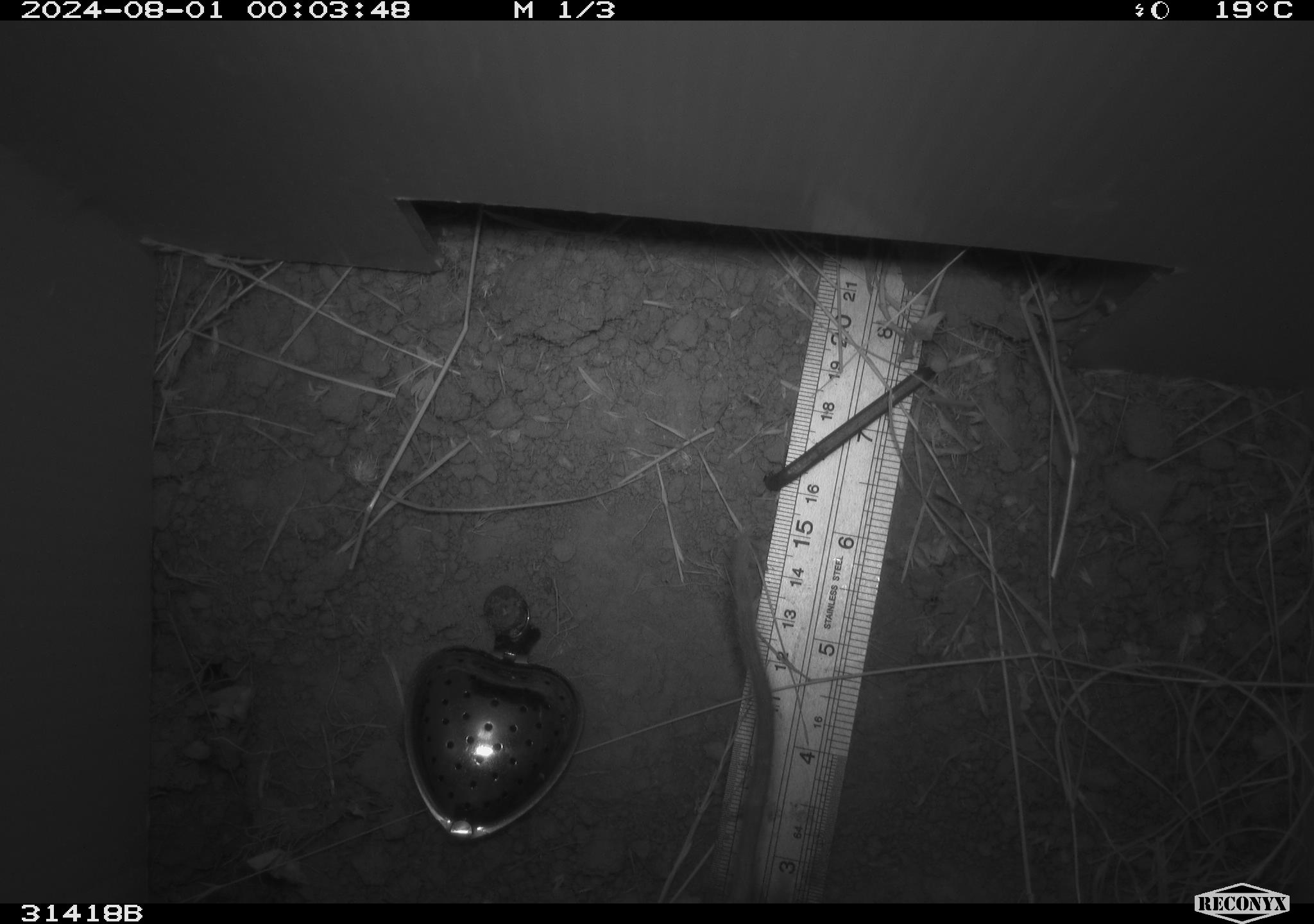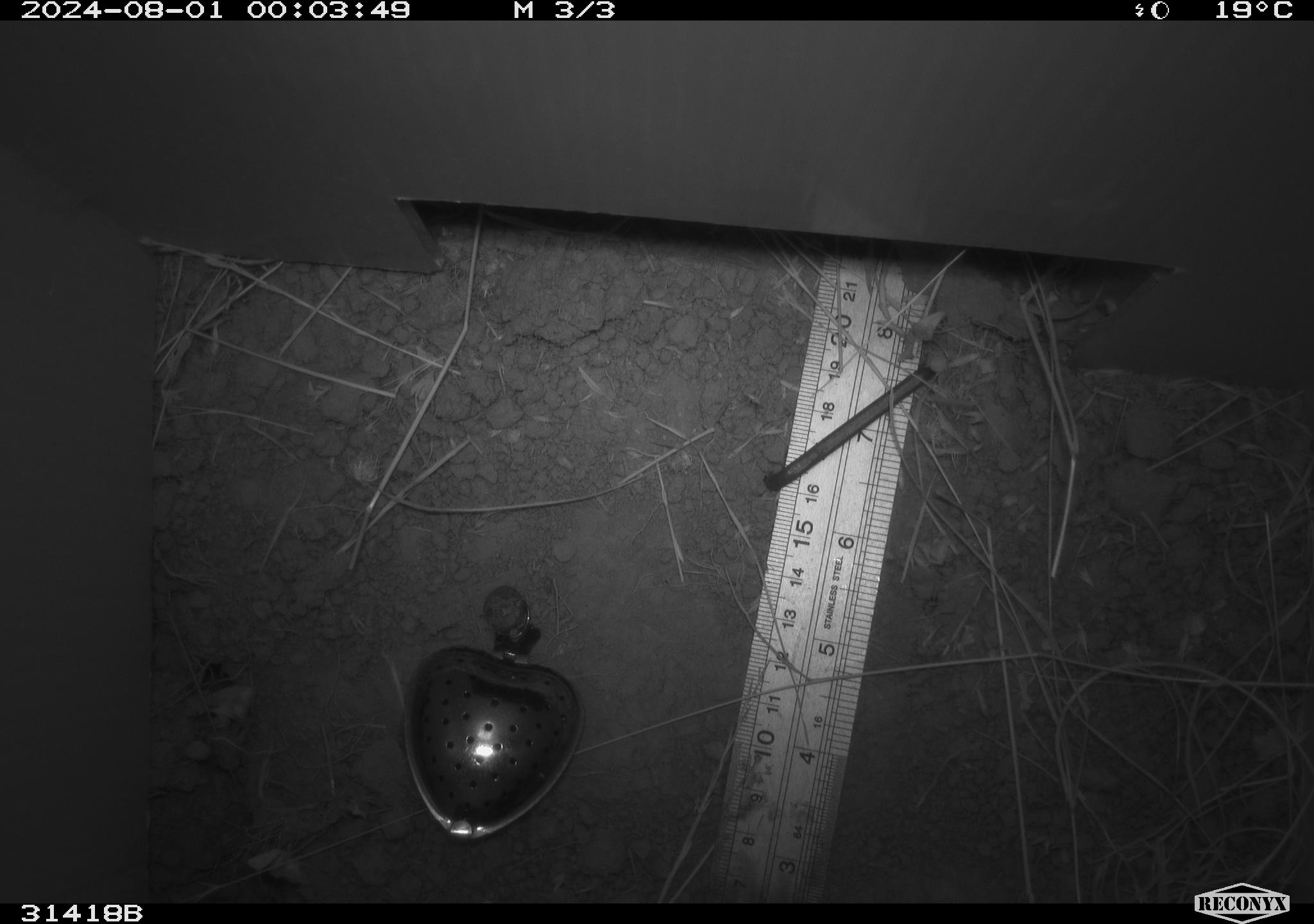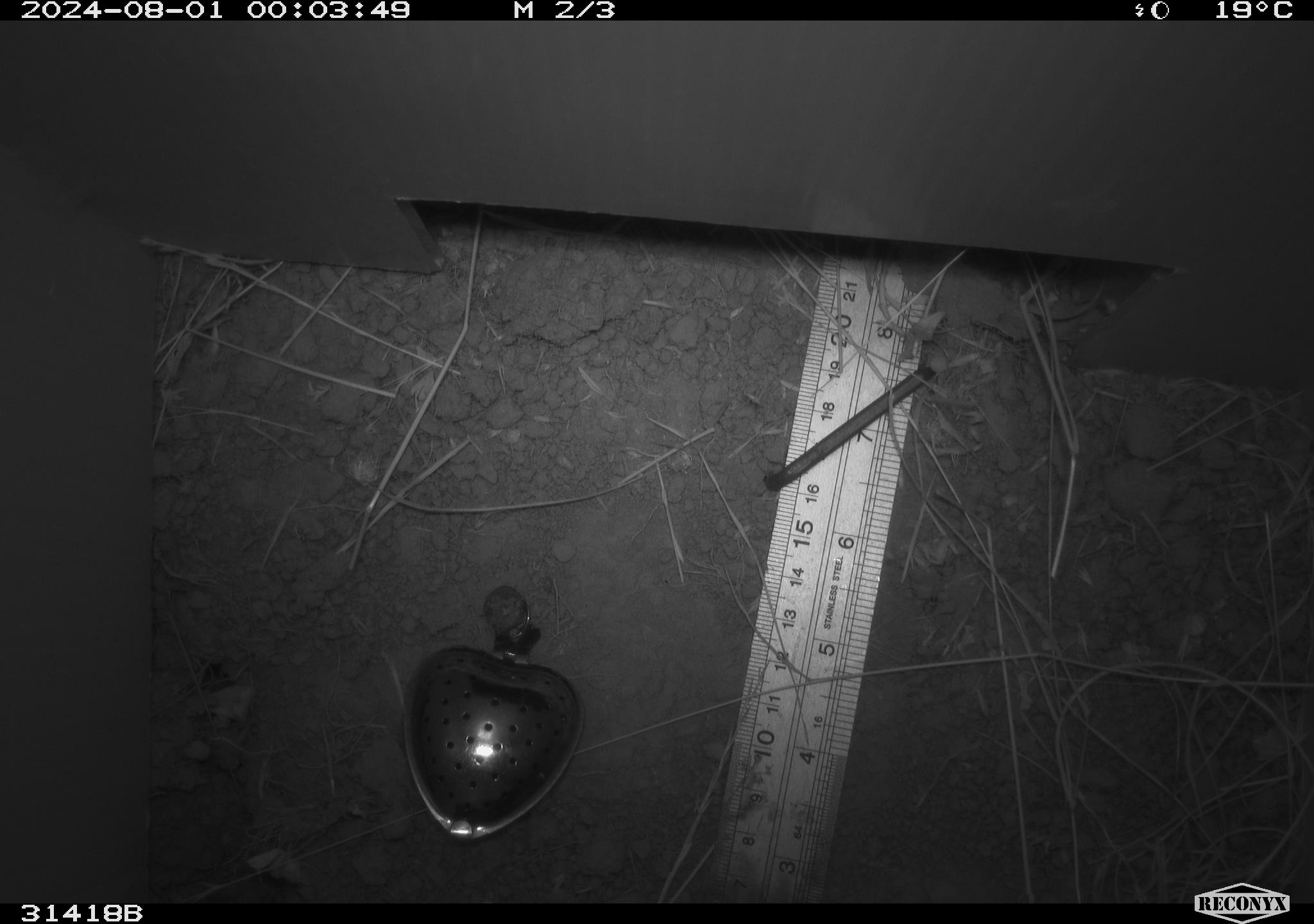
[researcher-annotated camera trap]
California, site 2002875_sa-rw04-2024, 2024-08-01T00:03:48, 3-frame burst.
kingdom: Animalia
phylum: Chordata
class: Mammalia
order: Rodentia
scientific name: Rodentia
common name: rodent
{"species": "rodent (Rodentia)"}